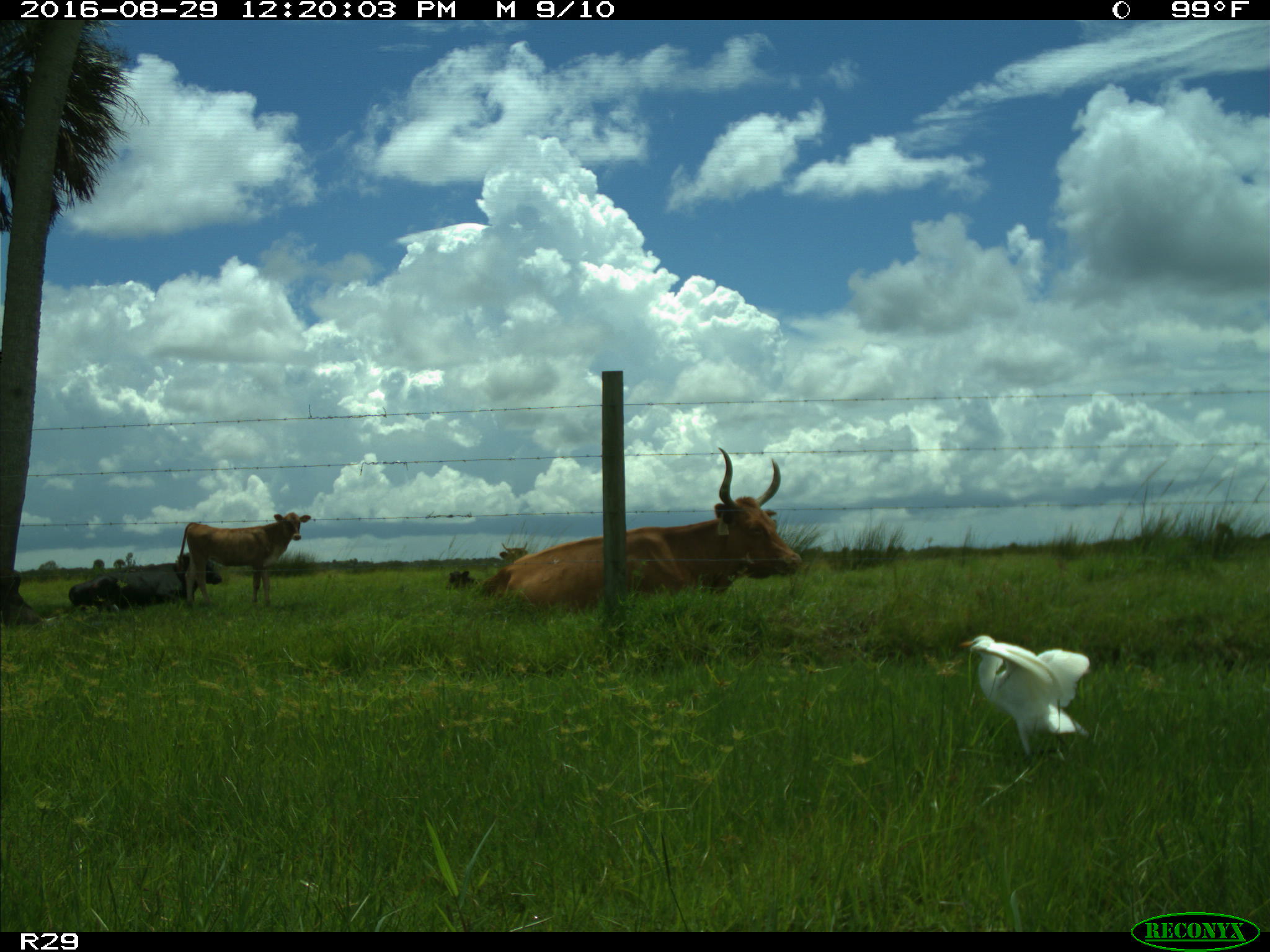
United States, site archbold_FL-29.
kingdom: Animalia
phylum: Chordata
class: Mammalia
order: Artiodactyla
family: Bovidae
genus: Bos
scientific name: Bos taurus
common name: domestic cow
Bos taurus (domestic cow).